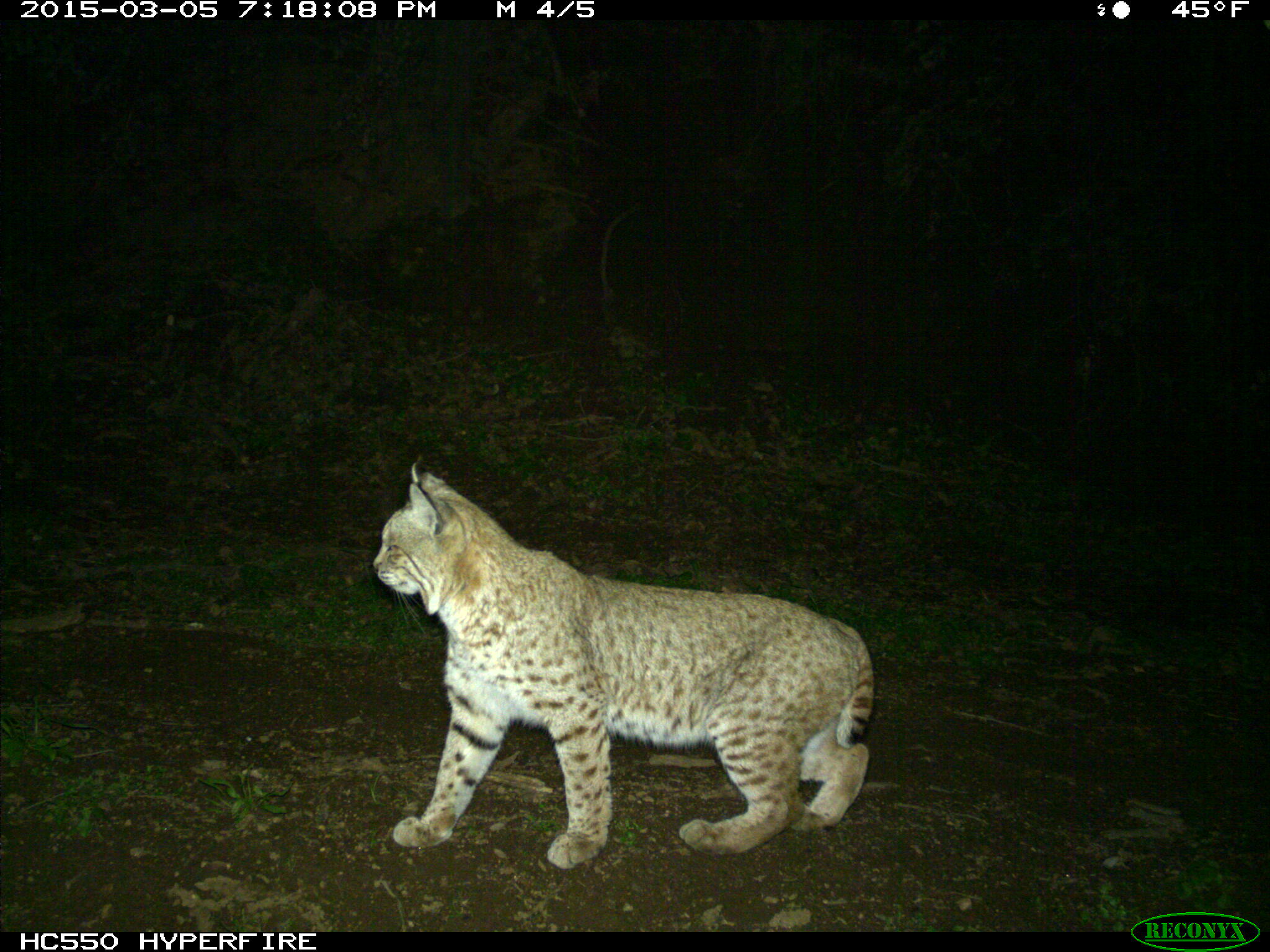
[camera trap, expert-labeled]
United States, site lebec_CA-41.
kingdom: Animalia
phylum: Chordata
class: Mammalia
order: Carnivora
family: Felidae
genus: Lynx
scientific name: Lynx rufus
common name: bobcat